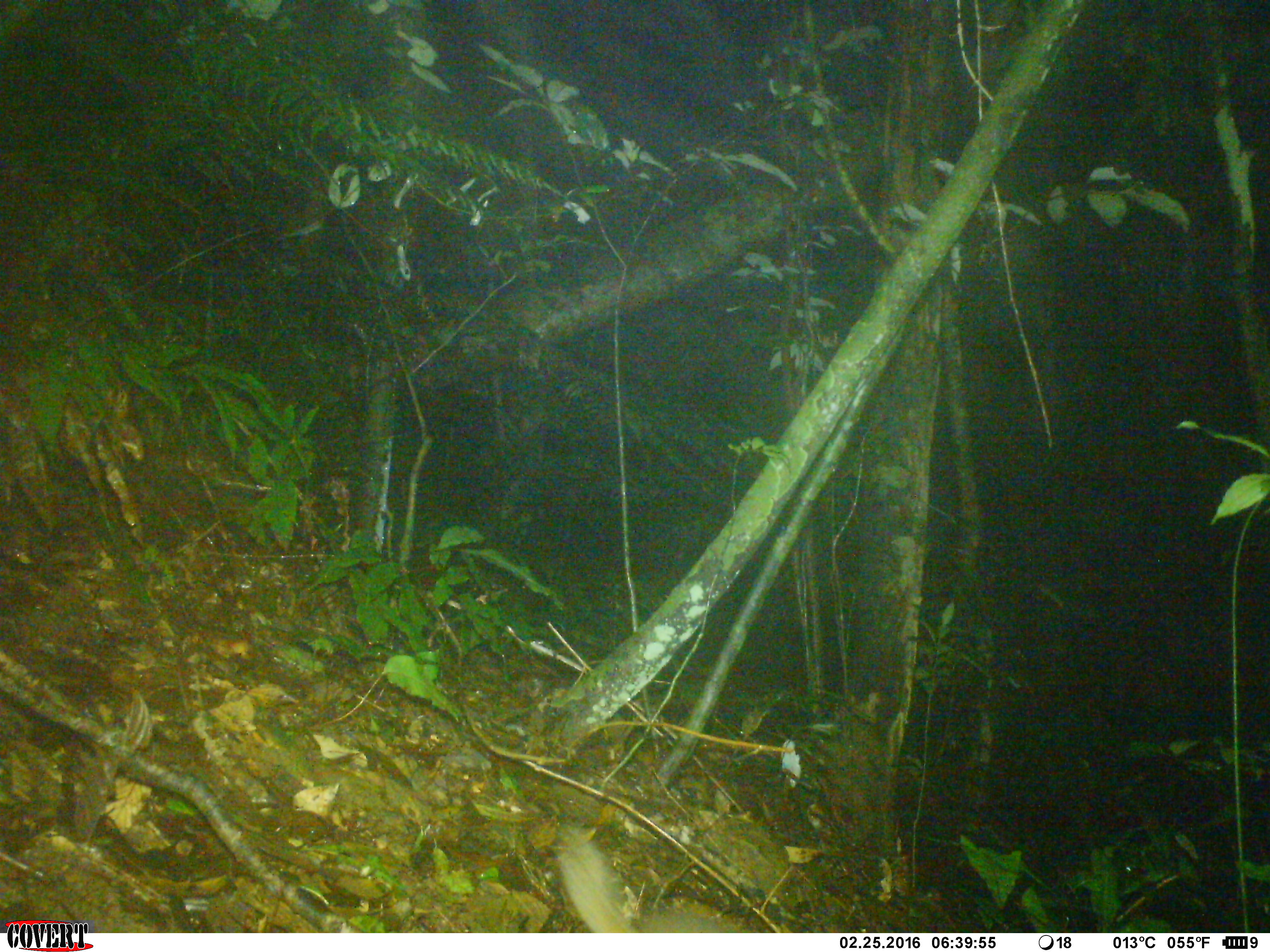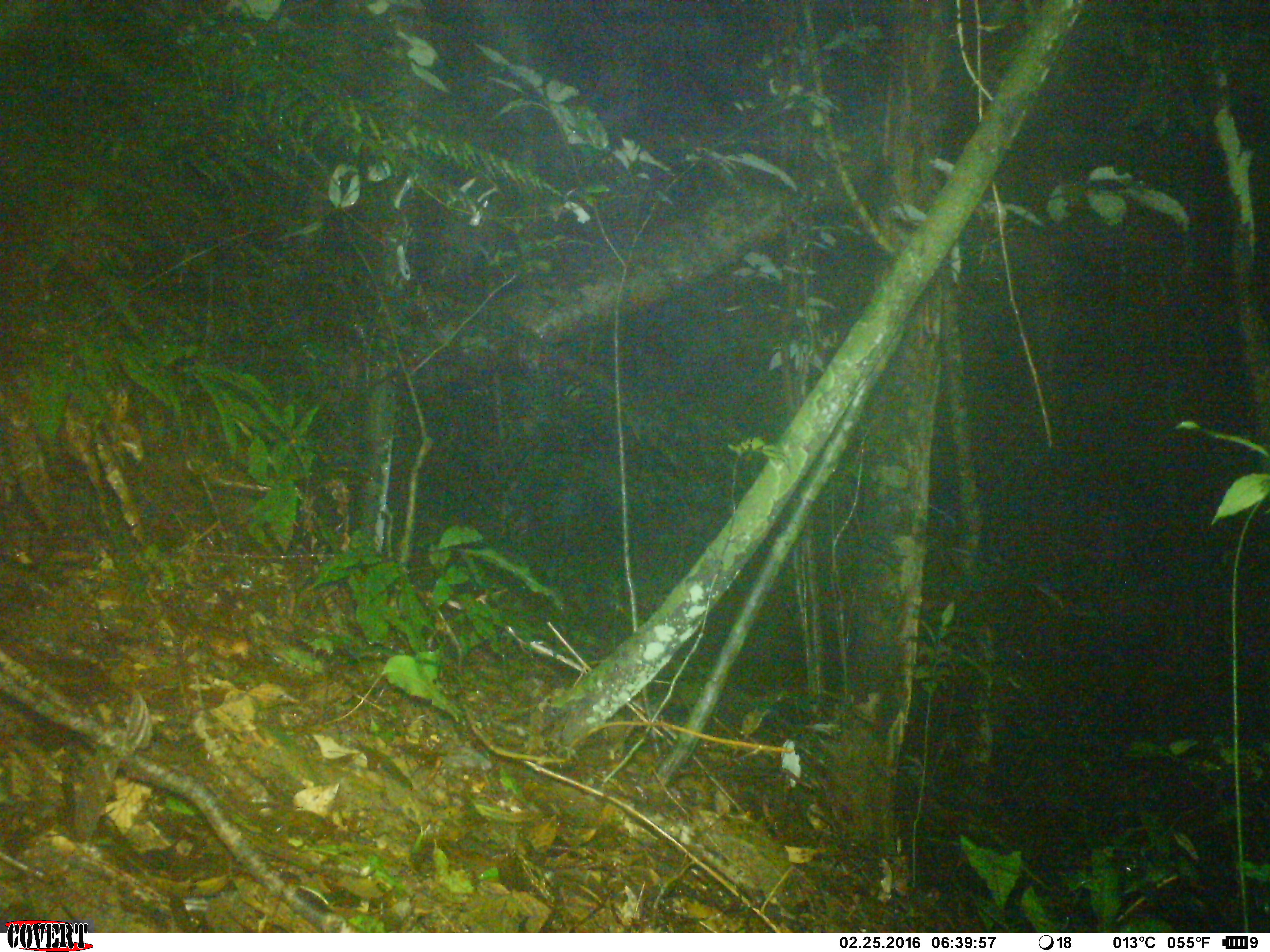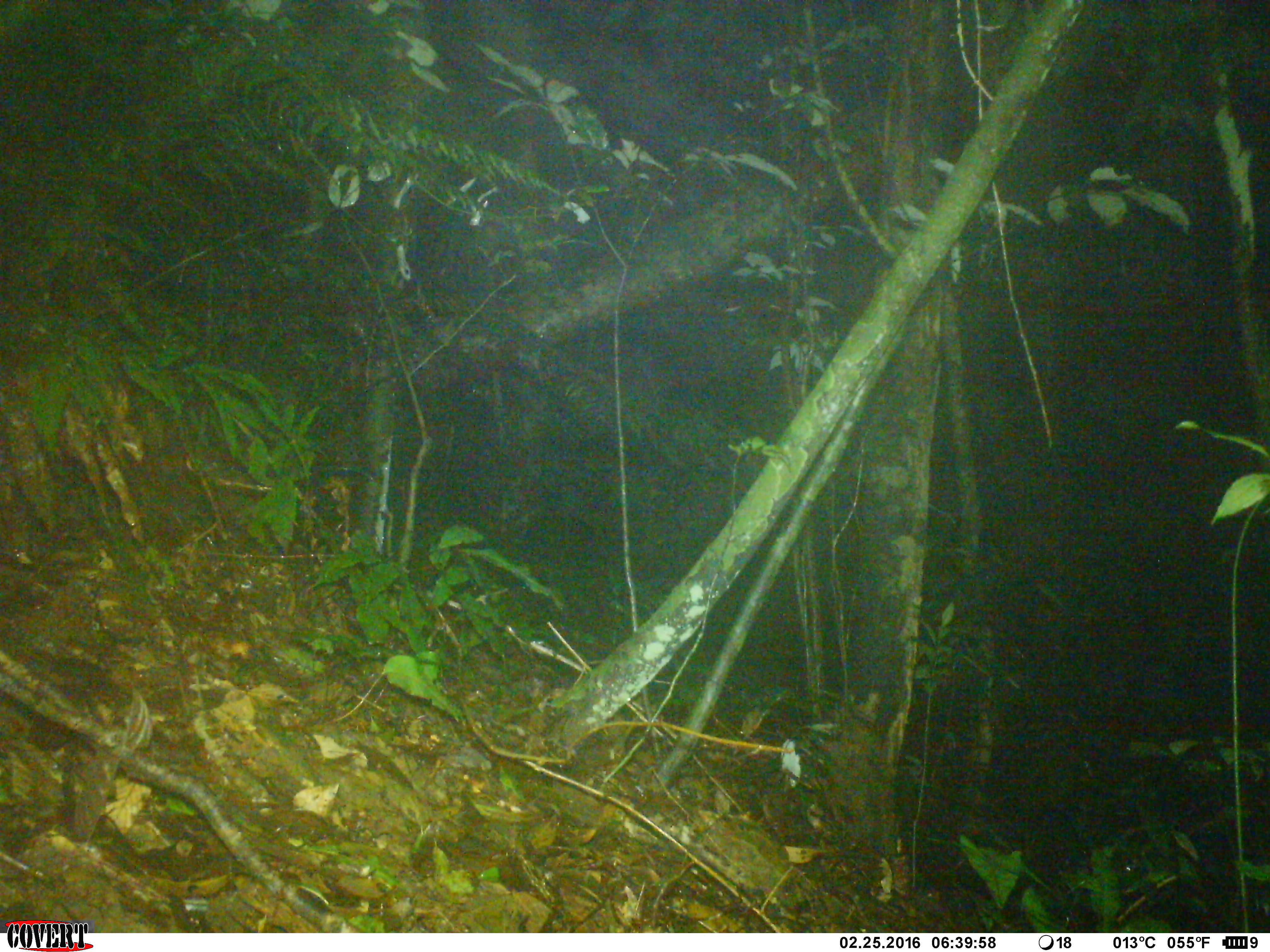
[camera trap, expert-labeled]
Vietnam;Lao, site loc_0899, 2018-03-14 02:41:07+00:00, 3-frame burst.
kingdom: Animalia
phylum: Chordata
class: Mammalia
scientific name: Mammalia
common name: mammal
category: unidentified small mammal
Unidentified small mammal (mammal) (Mammalia). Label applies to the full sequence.